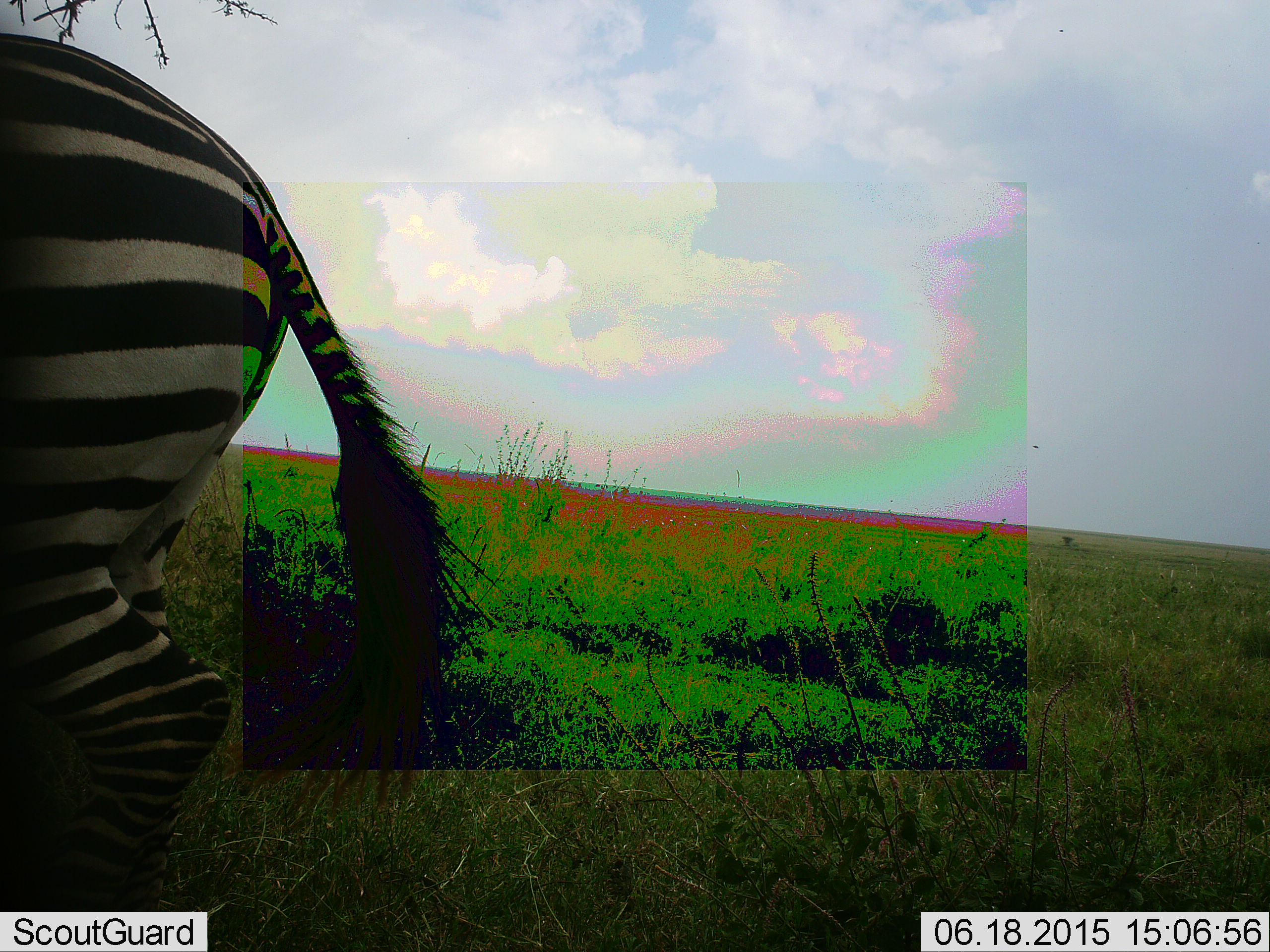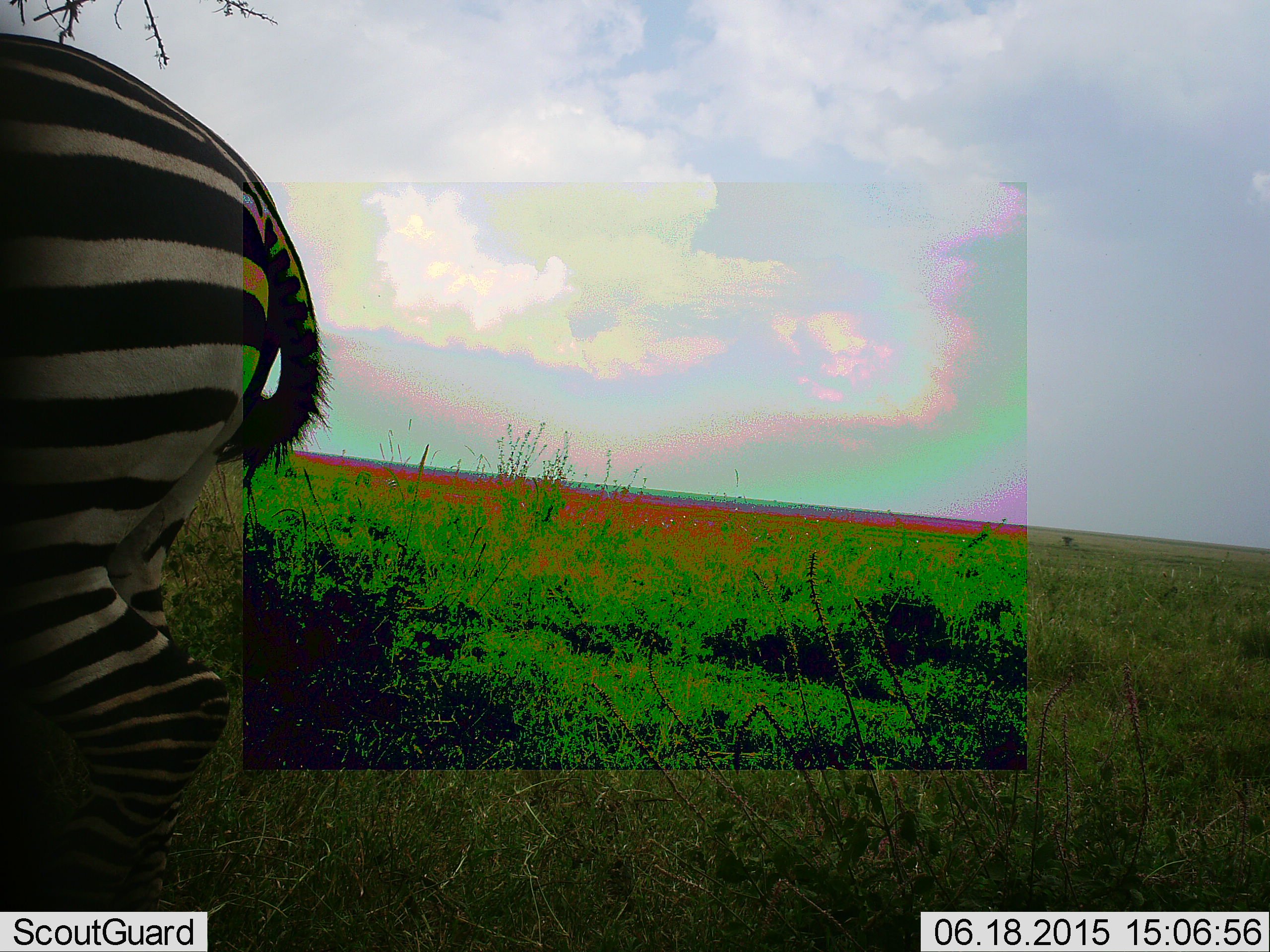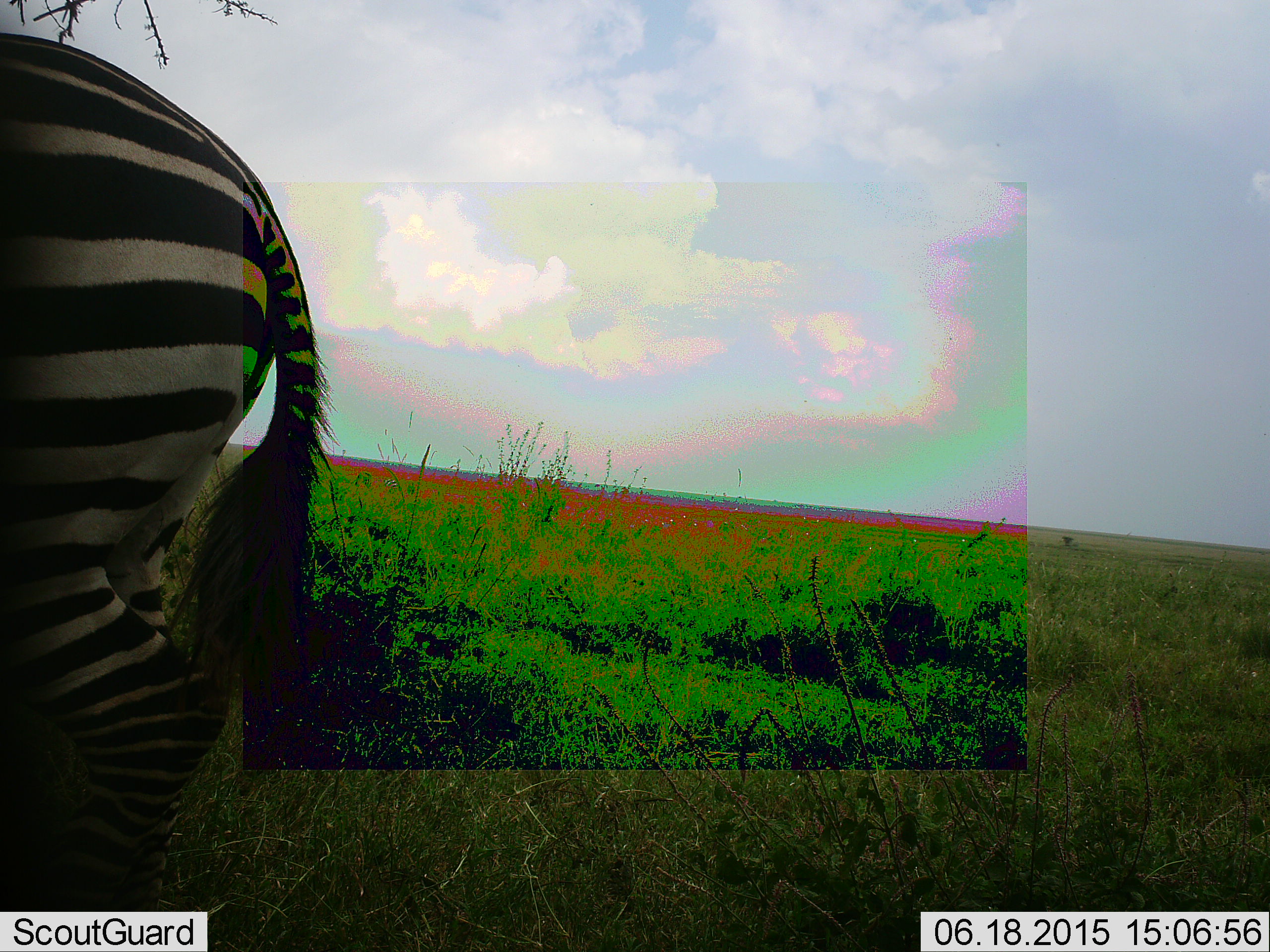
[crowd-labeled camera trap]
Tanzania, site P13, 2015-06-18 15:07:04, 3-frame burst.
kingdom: Animalia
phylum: Chordata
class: Mammalia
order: Perissodactyla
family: Equidae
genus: Equus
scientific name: Equus quagga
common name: plains zebra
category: zebra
Zebra (plains zebra) (Equus quagga), count 1. Behavior (volunteer vote fractions): standing 90%, resting 0%, moving 0%, interacting 0%. Young present (vote fraction): 0%. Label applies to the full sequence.